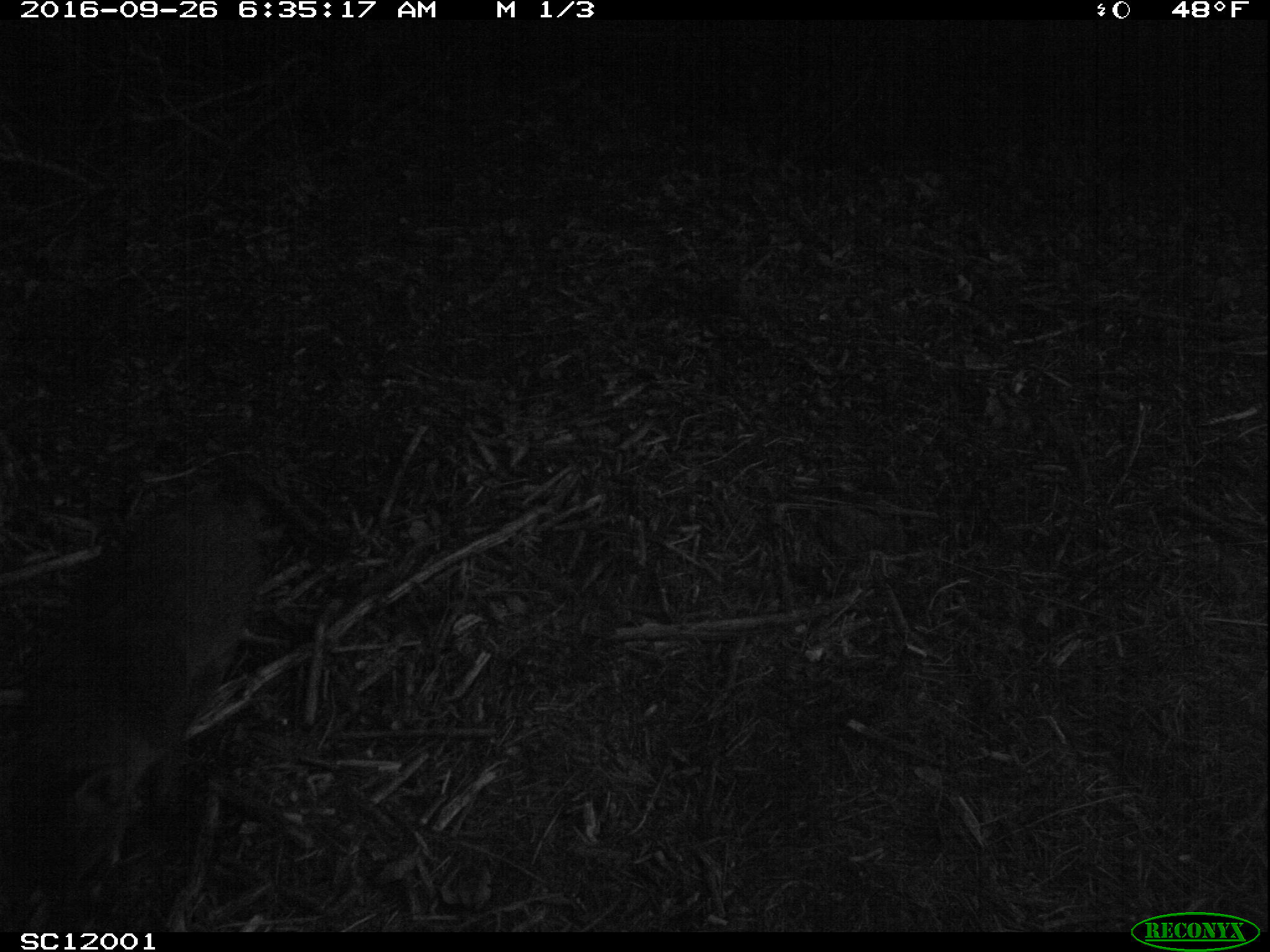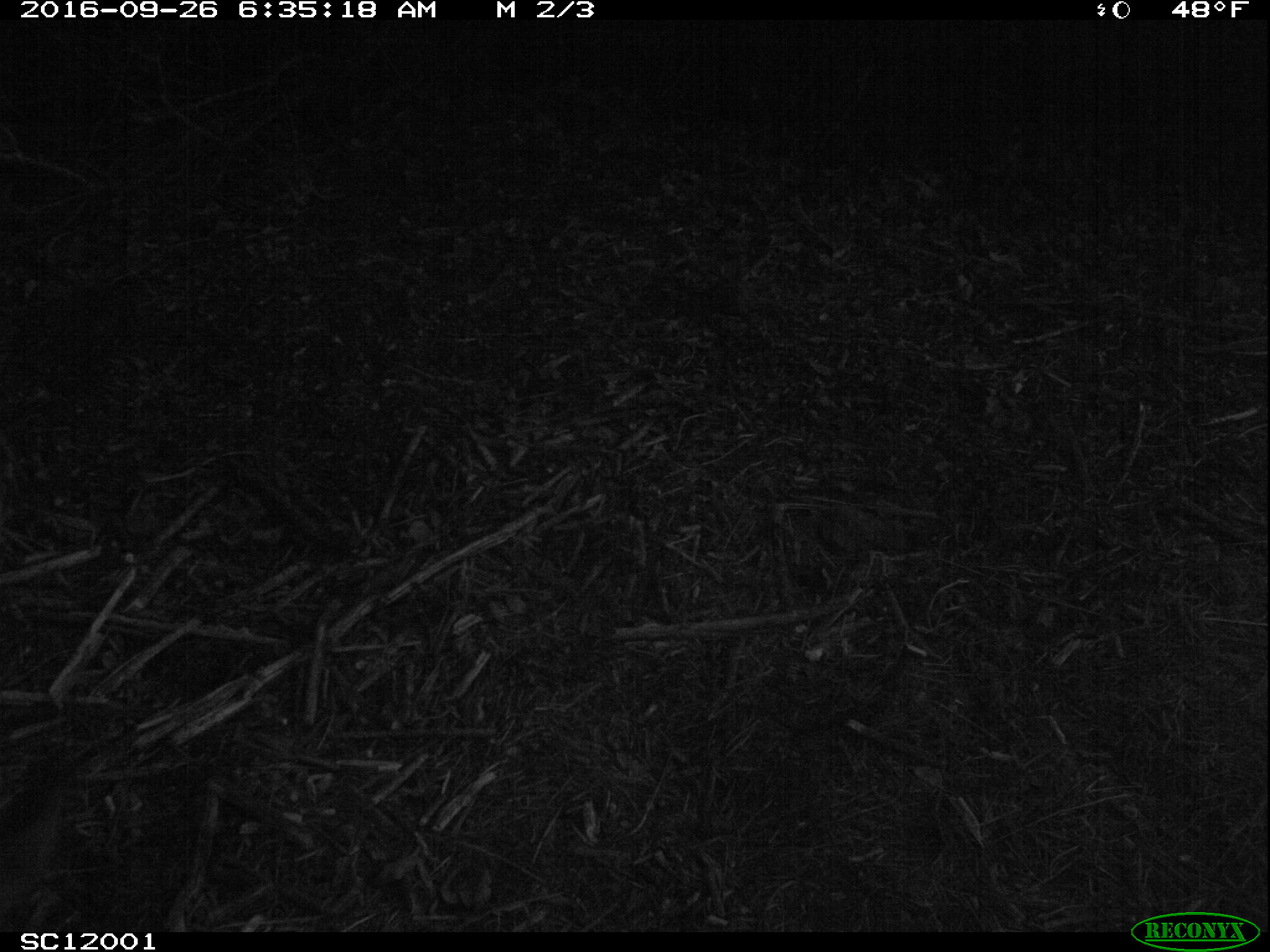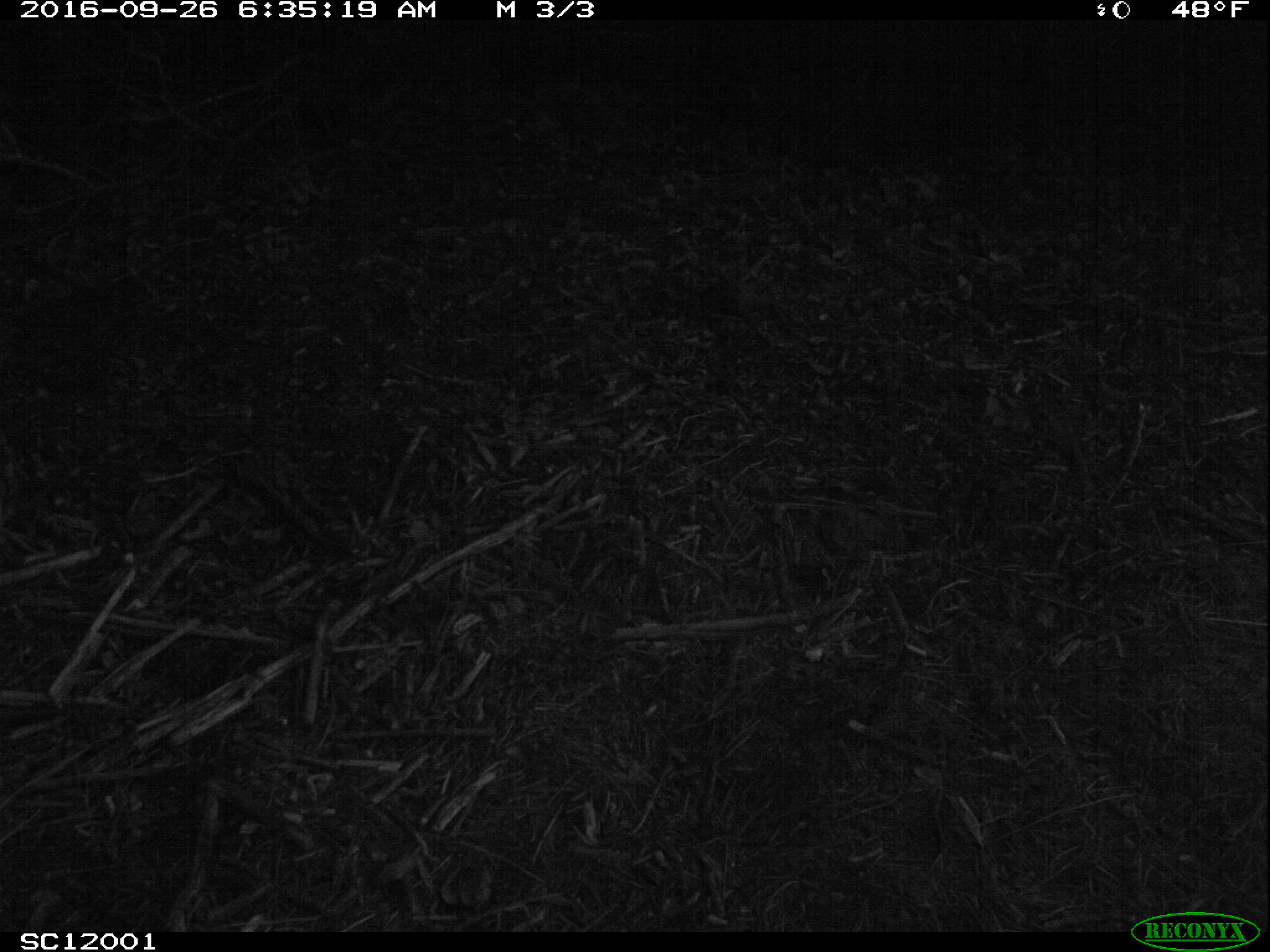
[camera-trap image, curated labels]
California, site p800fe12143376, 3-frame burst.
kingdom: Animalia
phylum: Chordata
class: Mammalia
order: Carnivora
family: Canidae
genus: Urocyon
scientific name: Urocyon littoralis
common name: island fox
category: fox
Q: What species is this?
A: Fox (island fox) (Urocyon littoralis).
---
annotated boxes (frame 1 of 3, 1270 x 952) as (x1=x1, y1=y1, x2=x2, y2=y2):
fox: (x1=0, y1=482, x2=260, y2=932)